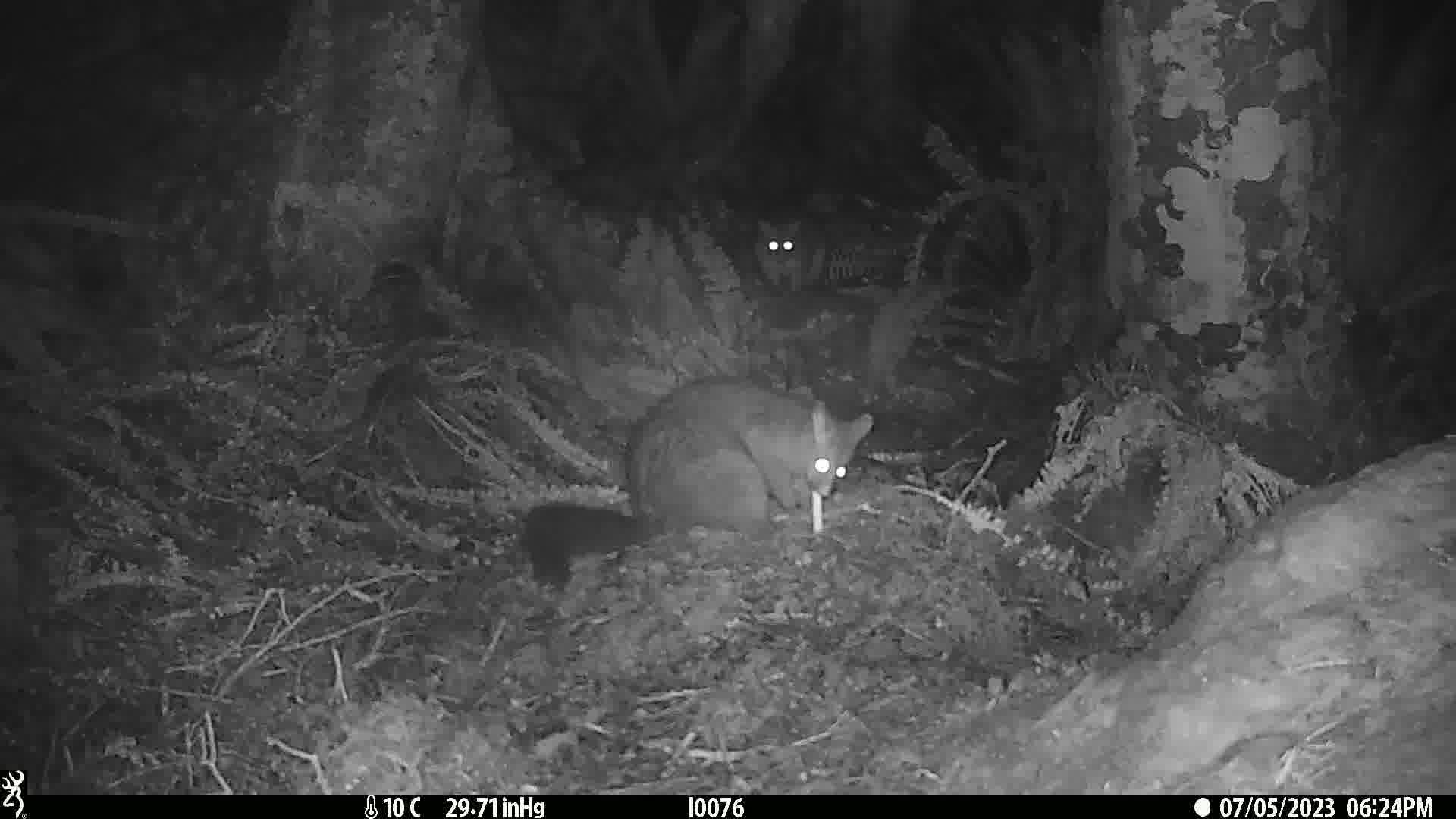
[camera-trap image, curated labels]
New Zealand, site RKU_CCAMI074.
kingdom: Animalia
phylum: Chordata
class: Mammalia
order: Diprotodontia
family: Phalangeridae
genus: Trichosurus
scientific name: Trichosurus vulpecula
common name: common brushtail possum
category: possum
Possum (common brushtail possum) (Trichosurus vulpecula).